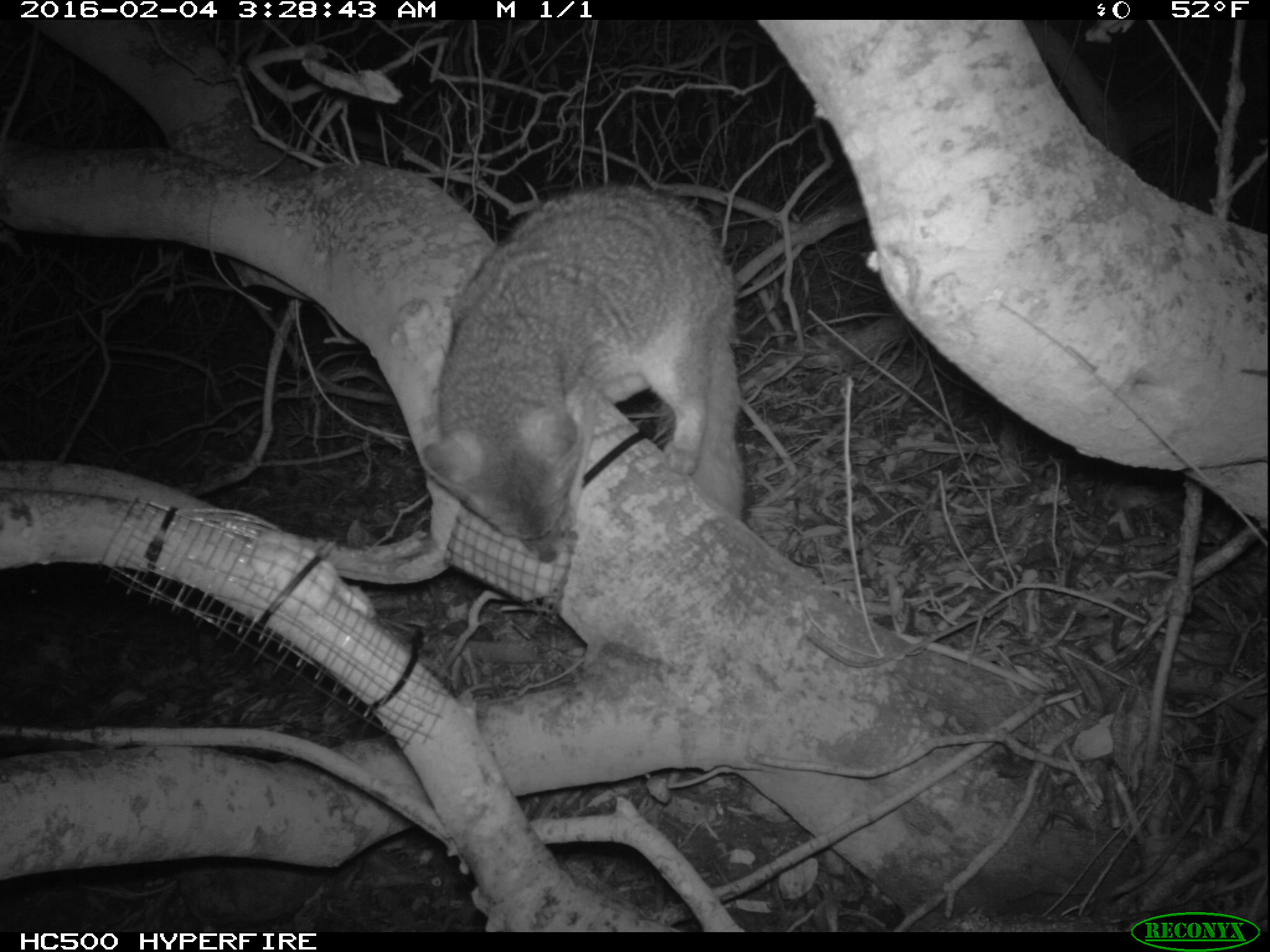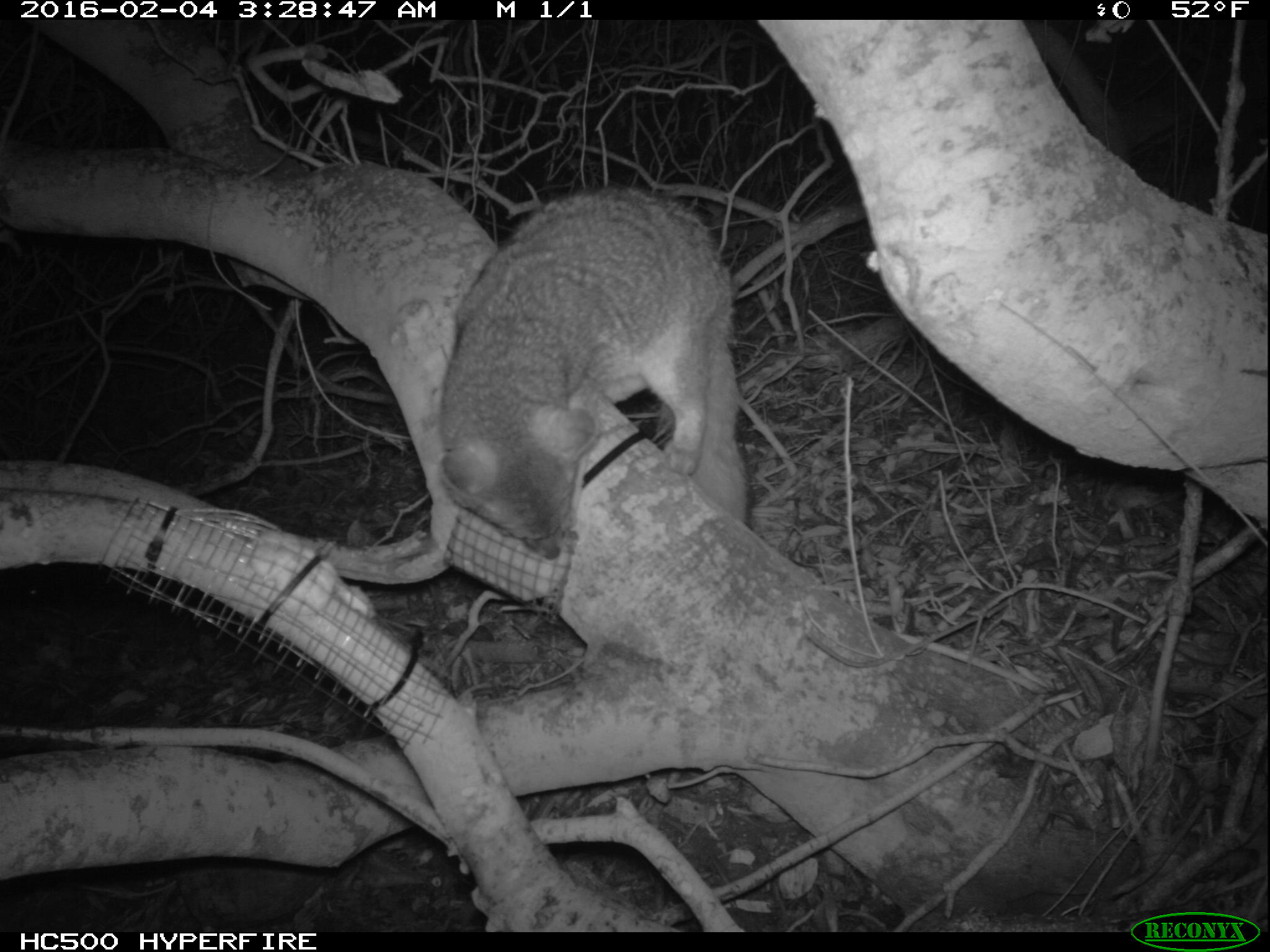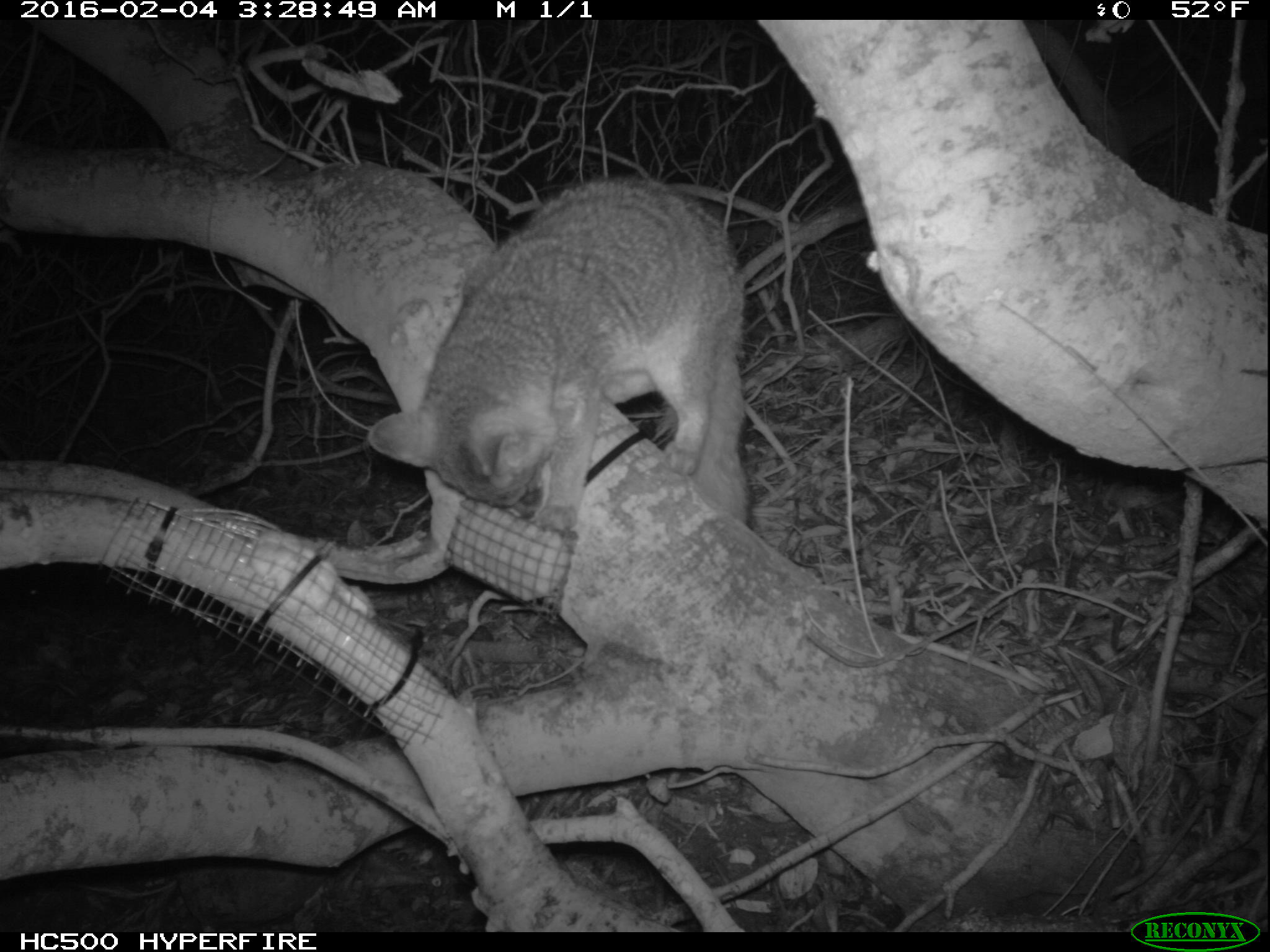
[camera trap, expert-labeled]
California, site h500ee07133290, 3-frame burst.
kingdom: Animalia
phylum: Chordata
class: Mammalia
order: Carnivora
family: Canidae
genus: Urocyon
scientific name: Urocyon littoralis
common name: island fox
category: fox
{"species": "fox (island fox) (Urocyon littoralis)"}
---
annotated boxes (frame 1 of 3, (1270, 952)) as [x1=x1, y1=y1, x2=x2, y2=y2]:
fox: [x1=420, y1=186, x2=750, y2=563]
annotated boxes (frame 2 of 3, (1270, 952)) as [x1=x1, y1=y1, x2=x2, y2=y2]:
fox: [x1=436, y1=182, x2=755, y2=563]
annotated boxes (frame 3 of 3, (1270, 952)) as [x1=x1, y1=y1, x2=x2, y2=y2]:
fox: [x1=369, y1=175, x2=751, y2=540]